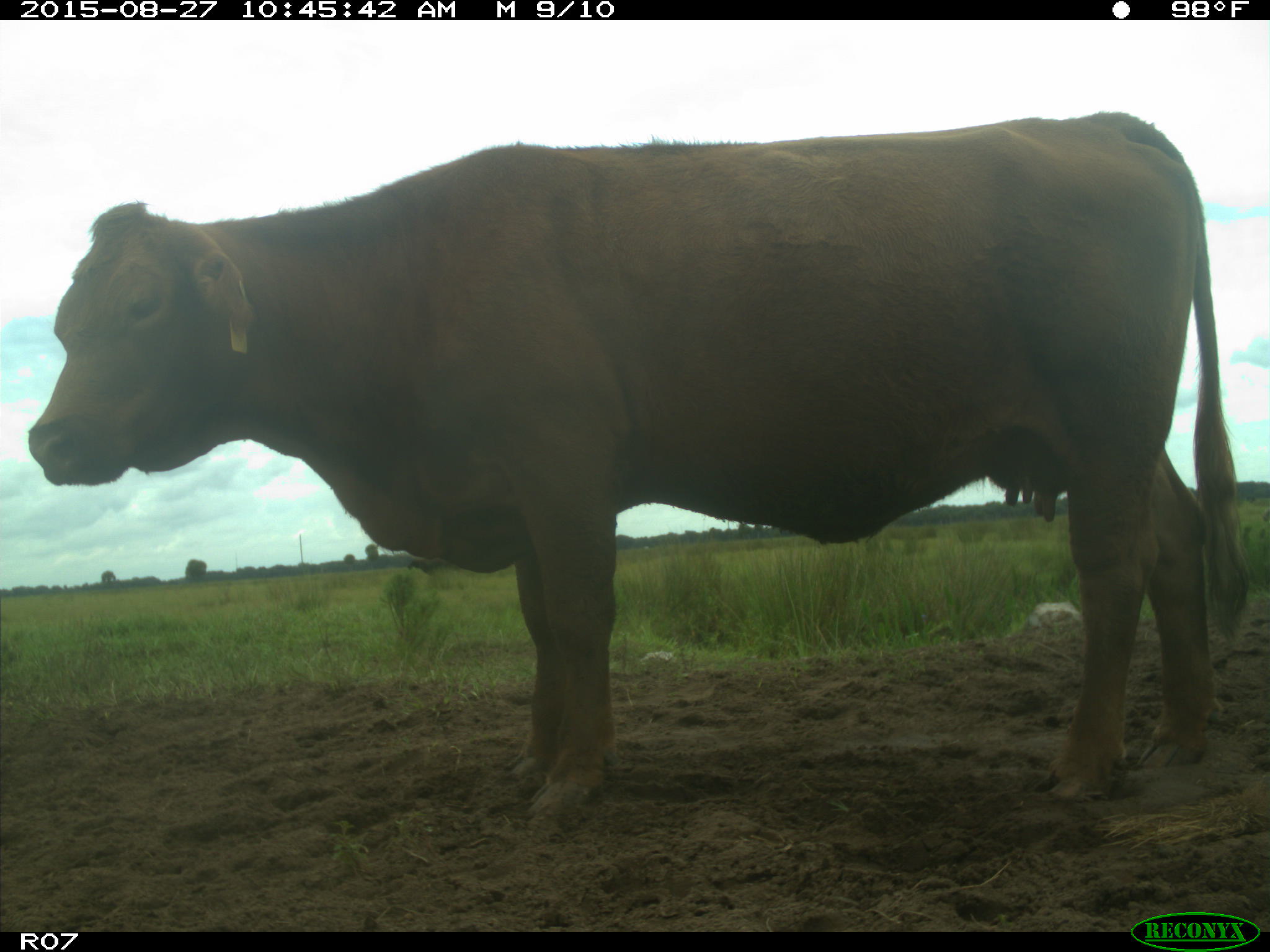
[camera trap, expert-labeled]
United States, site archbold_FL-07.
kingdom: Animalia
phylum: Chordata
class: Mammalia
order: Artiodactyla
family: Bovidae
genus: Bos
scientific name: Bos taurus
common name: domestic cow